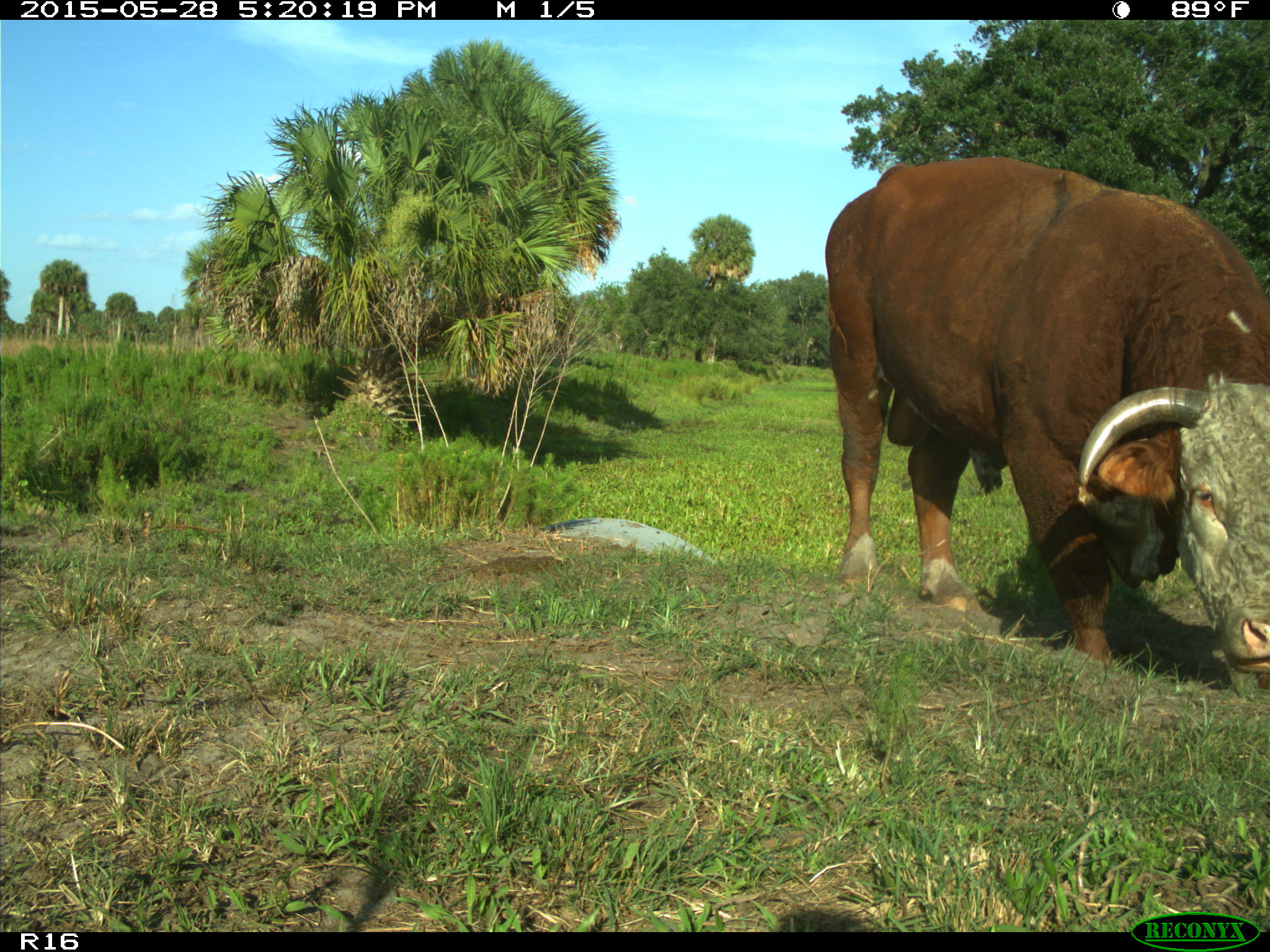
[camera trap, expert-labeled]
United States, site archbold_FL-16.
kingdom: Animalia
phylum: Chordata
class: Mammalia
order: Artiodactyla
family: Bovidae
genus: Bos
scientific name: Bos taurus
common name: domestic cow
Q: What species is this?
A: Bos taurus (domestic cow).